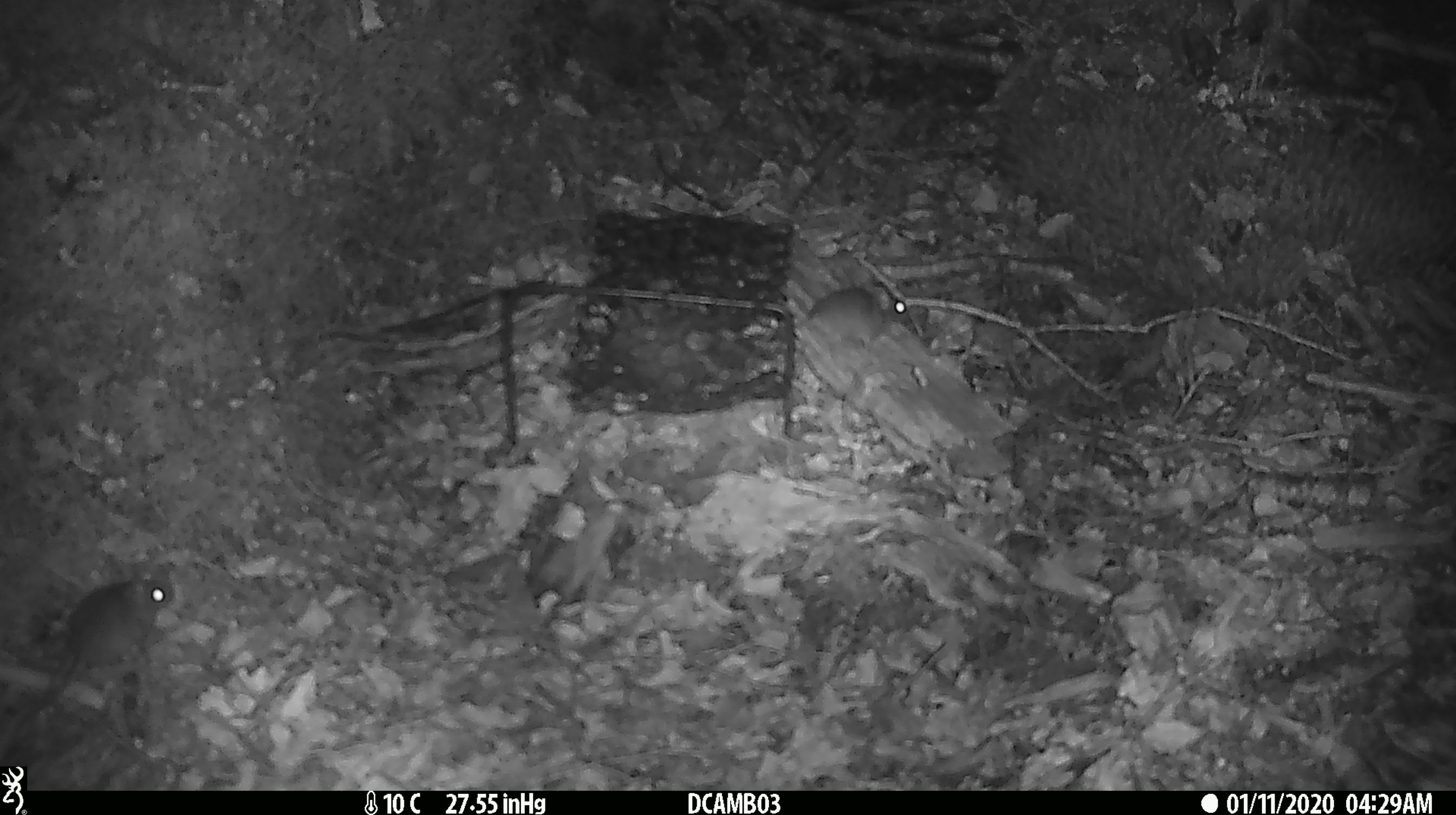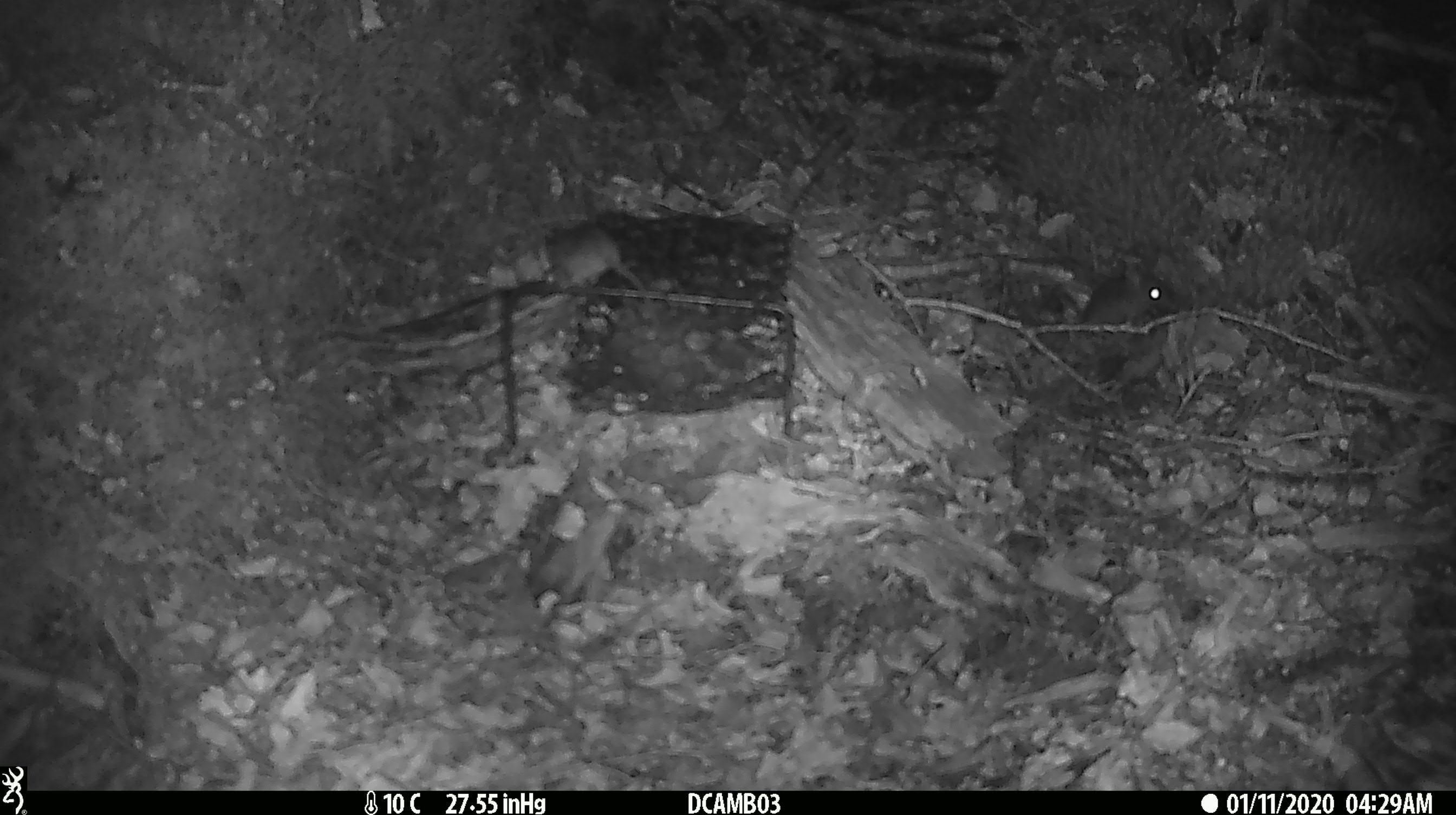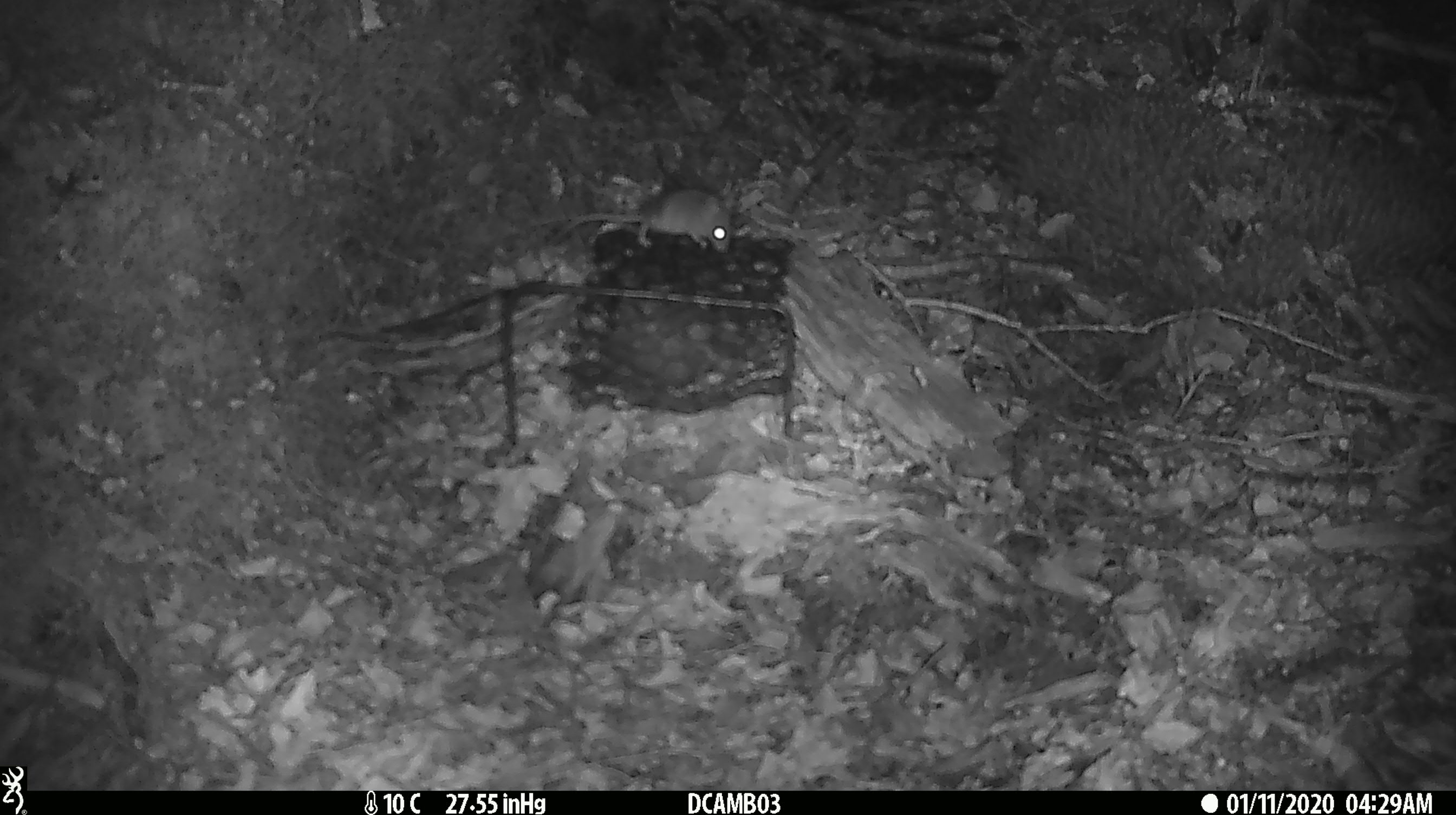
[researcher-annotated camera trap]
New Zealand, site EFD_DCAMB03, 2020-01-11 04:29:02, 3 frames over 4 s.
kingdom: Animalia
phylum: Chordata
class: Mammalia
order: Rodentia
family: Muridae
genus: Mus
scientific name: Mus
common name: mouse